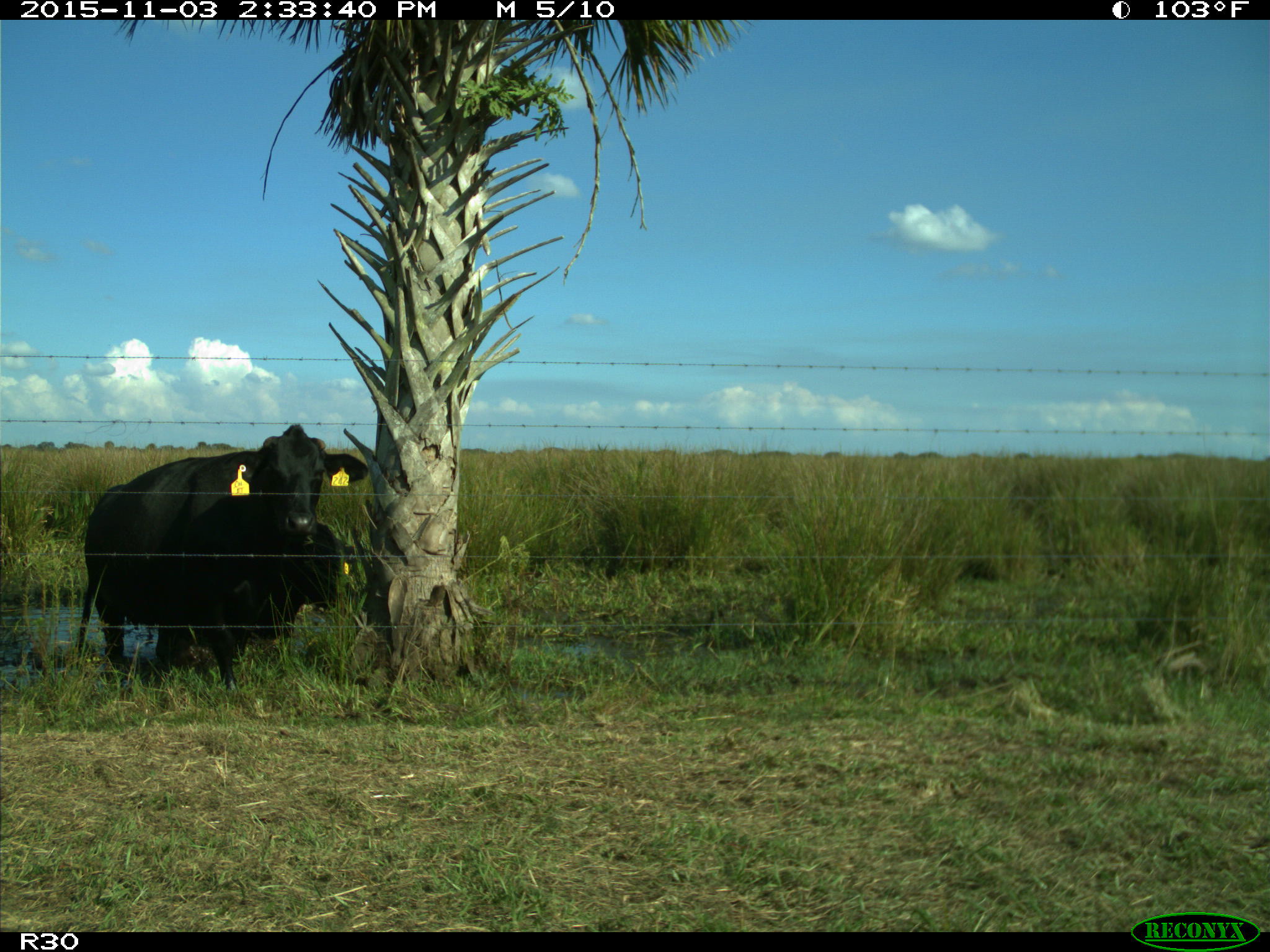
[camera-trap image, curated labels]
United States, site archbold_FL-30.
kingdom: Animalia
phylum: Chordata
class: Mammalia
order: Artiodactyla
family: Bovidae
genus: Bos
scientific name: Bos taurus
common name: domestic cow